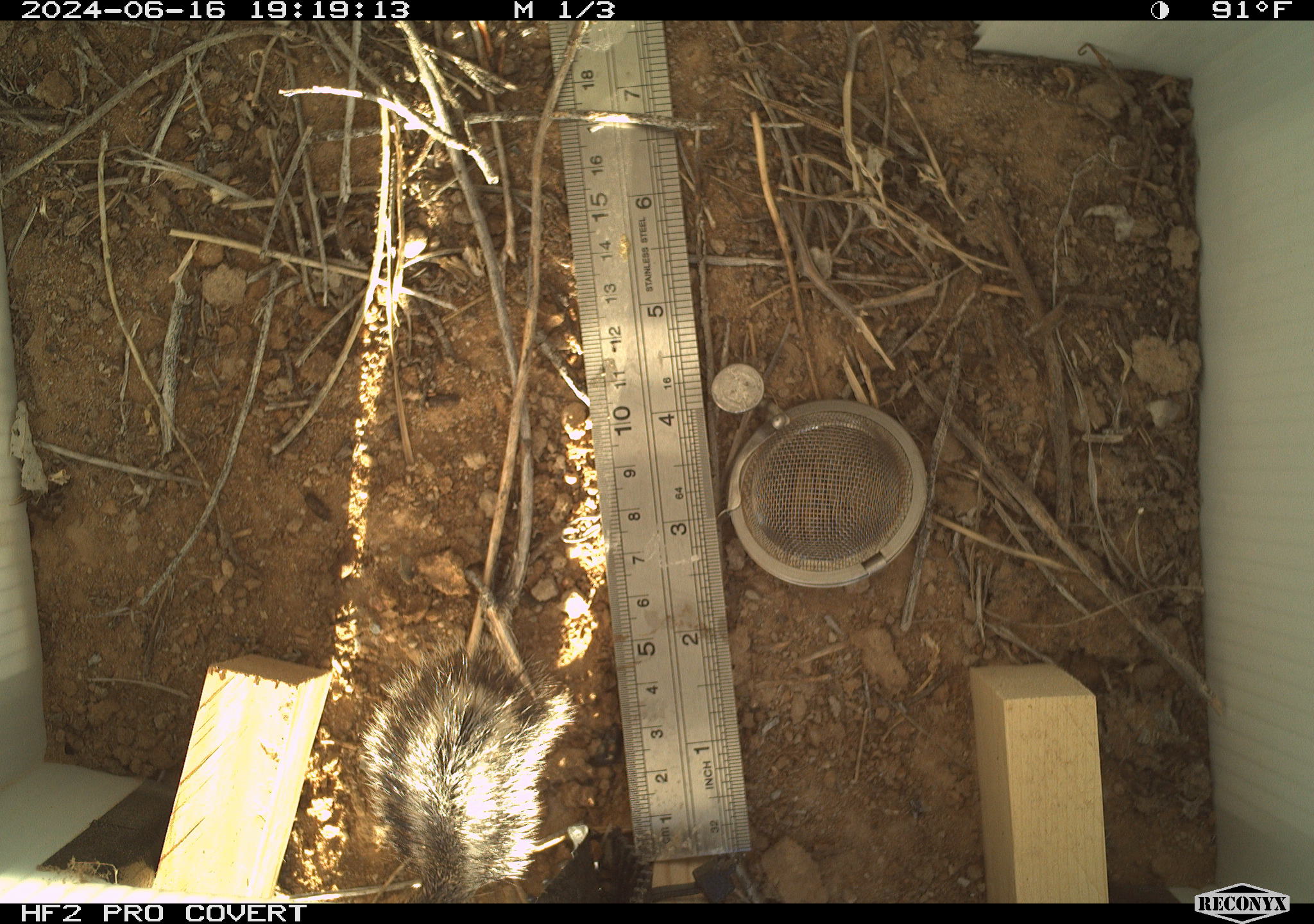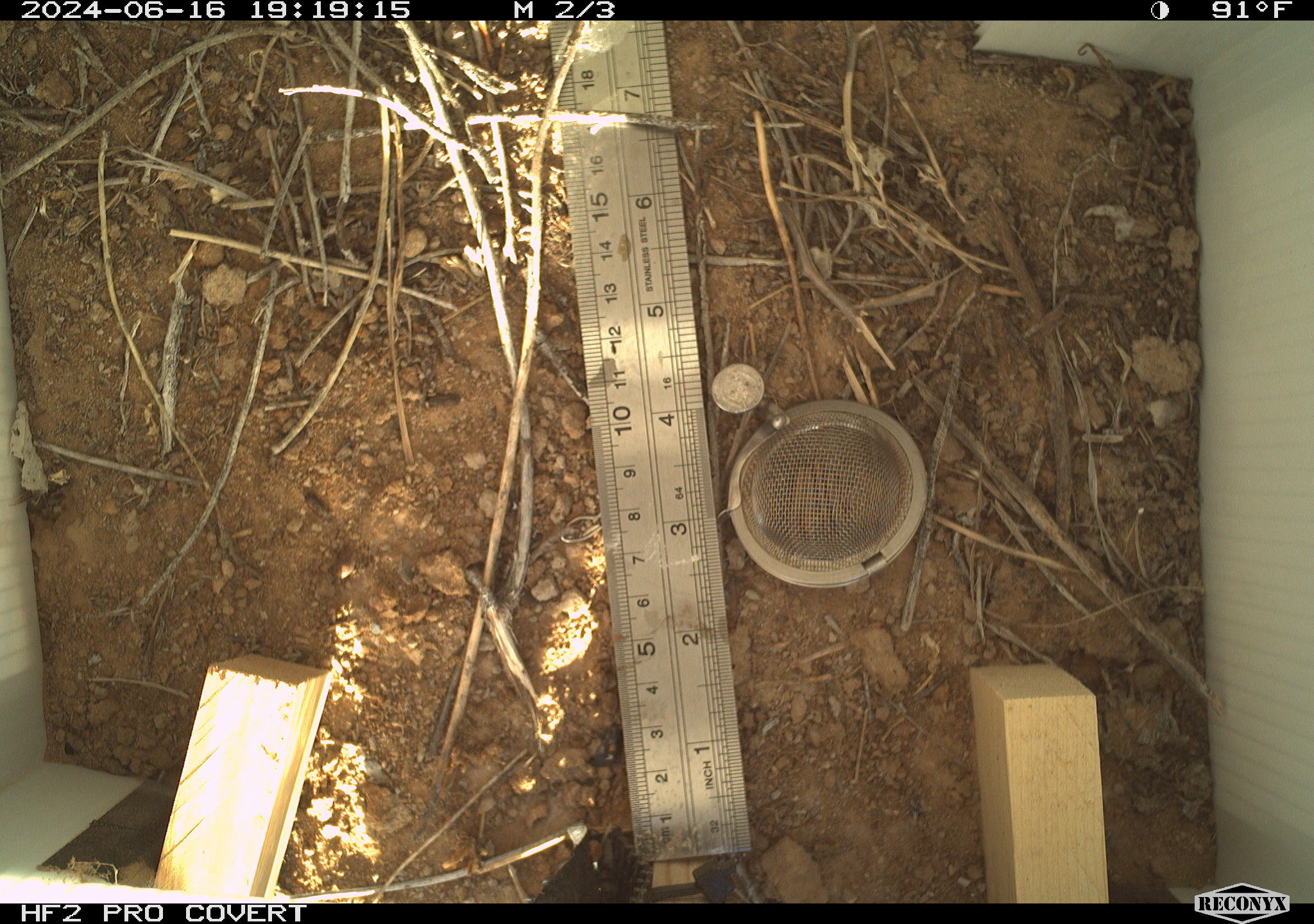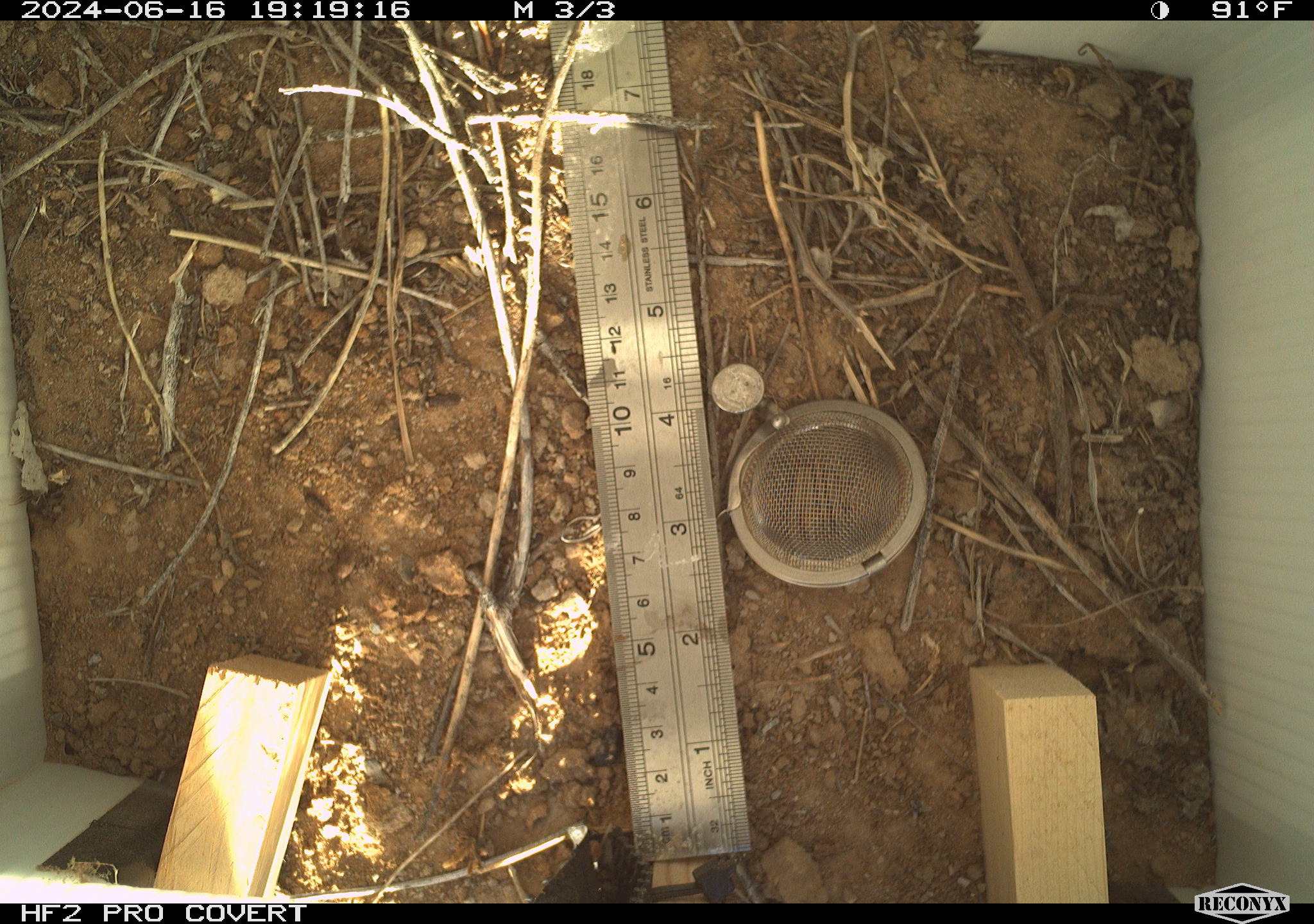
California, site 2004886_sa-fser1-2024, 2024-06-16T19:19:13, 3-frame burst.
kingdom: Animalia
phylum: Chordata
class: Mammalia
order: Rodentia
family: Sciuridae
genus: Ammospermophilus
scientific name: Ammospermophilus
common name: antelope ground squirrels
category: ammospermophilus species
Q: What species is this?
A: Ammospermophilus species (antelope ground squirrels) (Ammospermophilus).